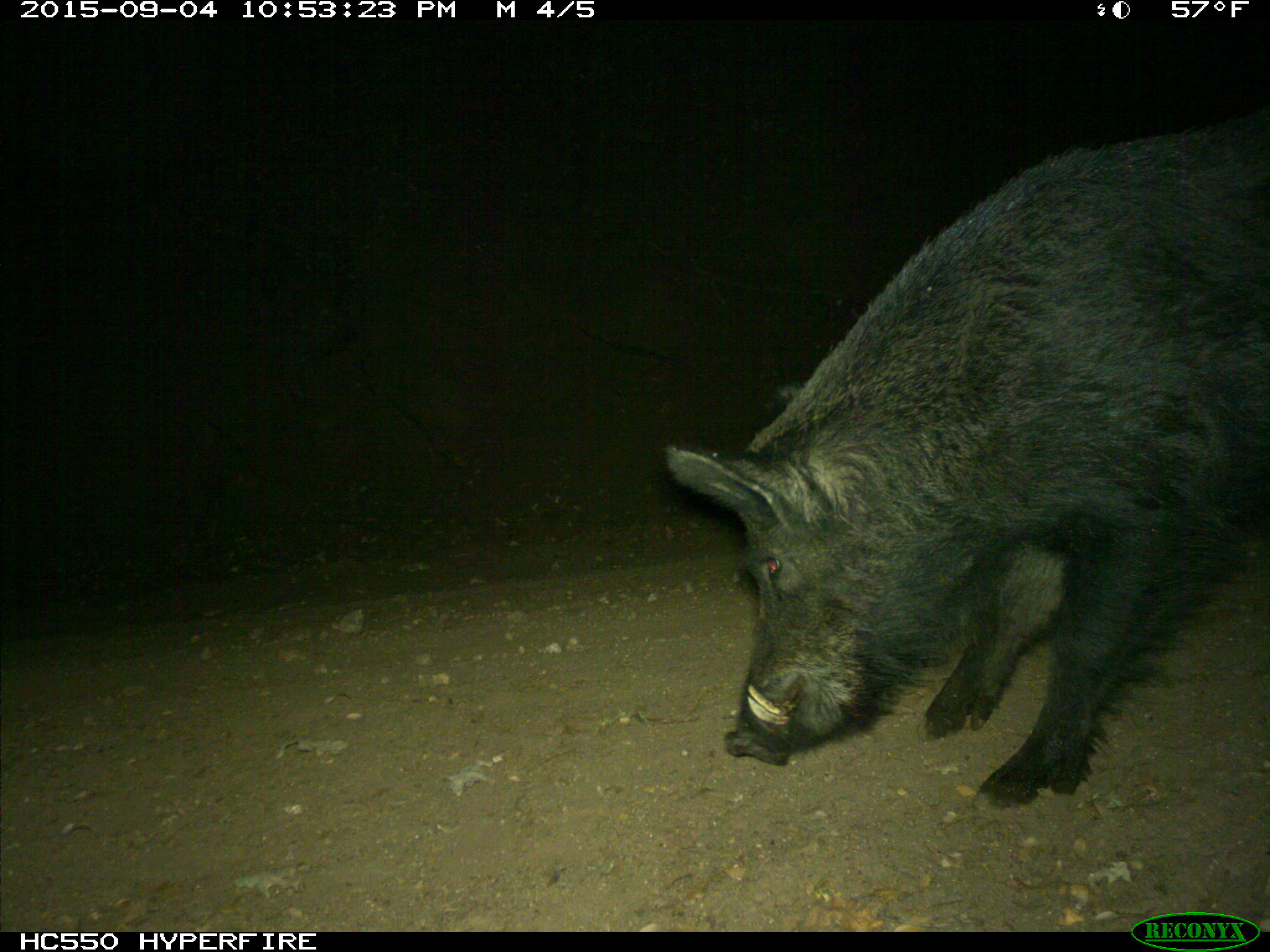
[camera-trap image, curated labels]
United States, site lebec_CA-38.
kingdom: Animalia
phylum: Chordata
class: Mammalia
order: Artiodactyla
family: Suidae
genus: Sus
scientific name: Sus scrofa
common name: wild boar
Sus scrofa (wild boar).